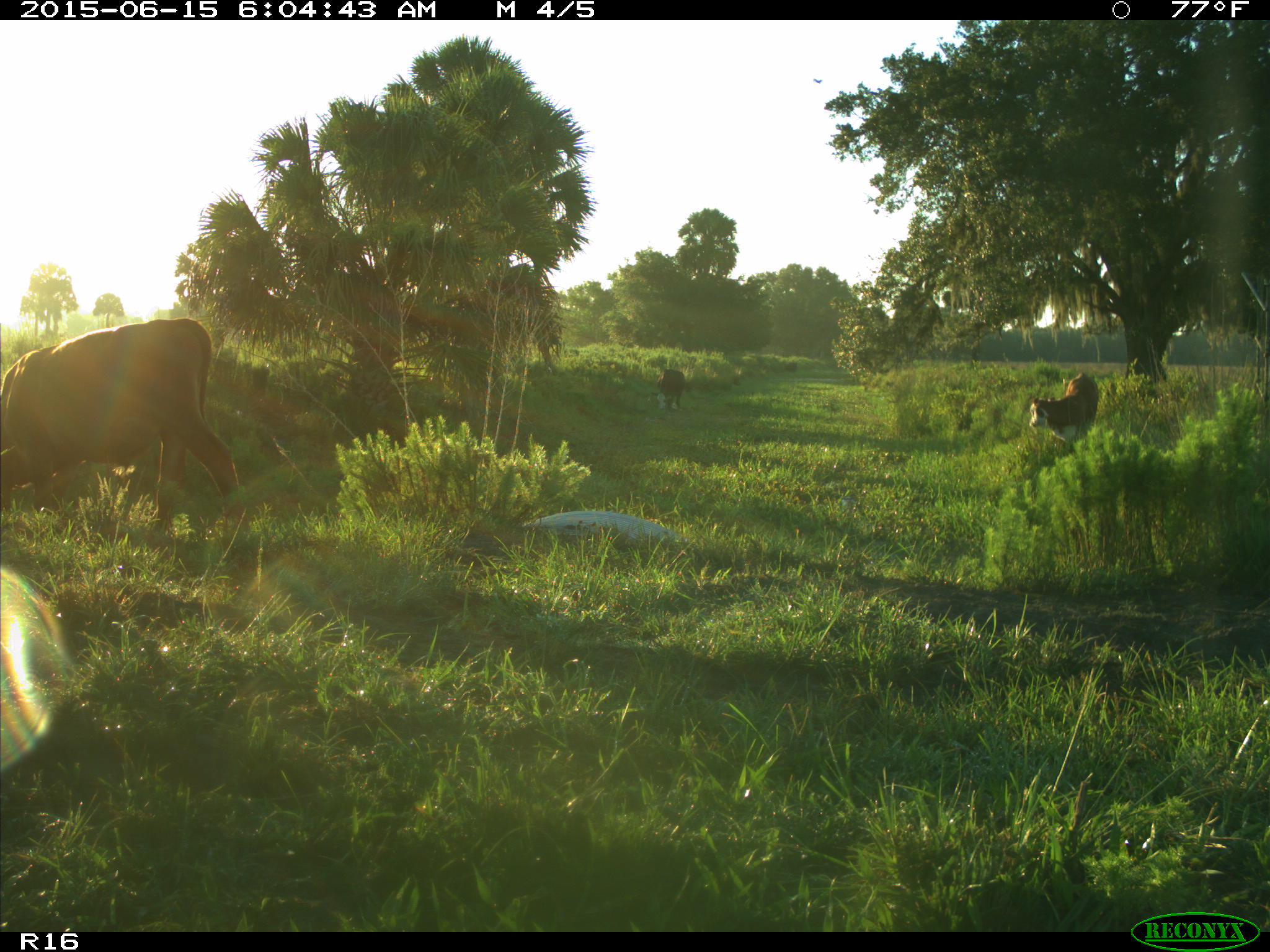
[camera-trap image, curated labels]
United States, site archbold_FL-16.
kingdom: Animalia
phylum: Chordata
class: Mammalia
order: Artiodactyla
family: Bovidae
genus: Bos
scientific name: Bos taurus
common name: domestic cow